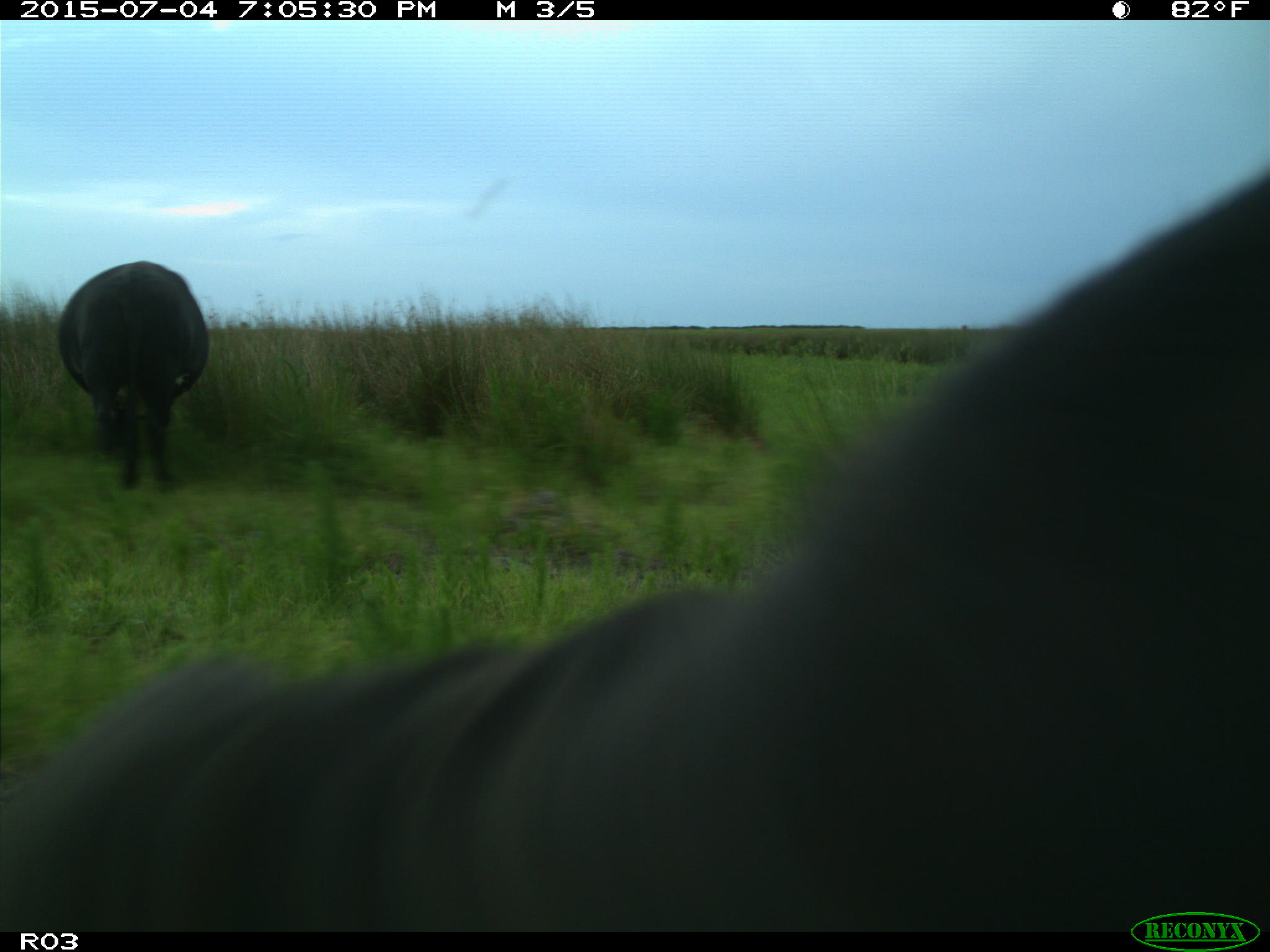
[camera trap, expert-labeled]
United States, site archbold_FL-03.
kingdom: Animalia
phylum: Chordata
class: Mammalia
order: Artiodactyla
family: Bovidae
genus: Bos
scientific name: Bos taurus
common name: domestic cow